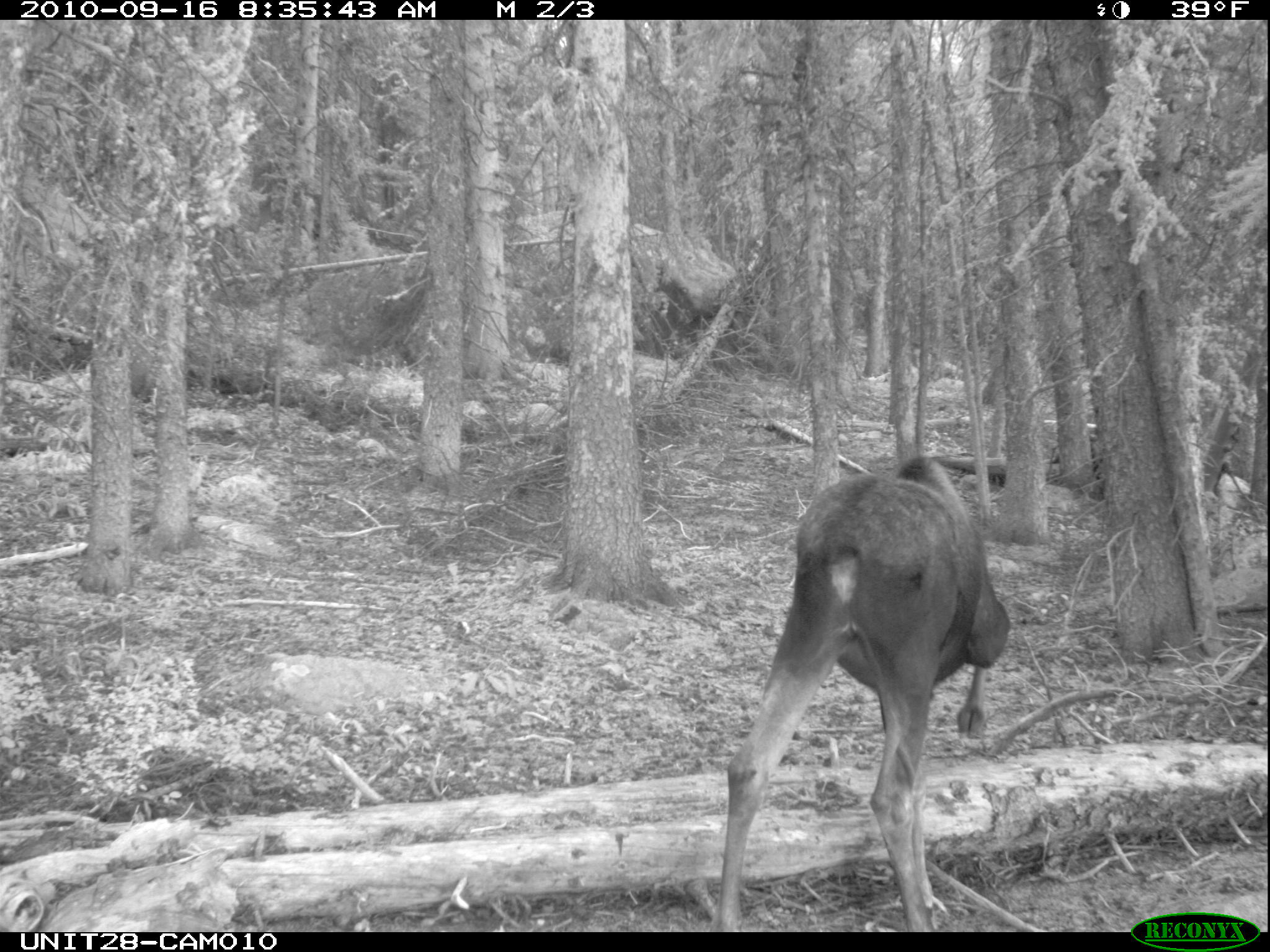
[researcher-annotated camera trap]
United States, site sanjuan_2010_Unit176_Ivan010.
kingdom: Animalia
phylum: Chordata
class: Mammalia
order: Artiodactyla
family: Cervidae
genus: Alces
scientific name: Alces alces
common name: moose